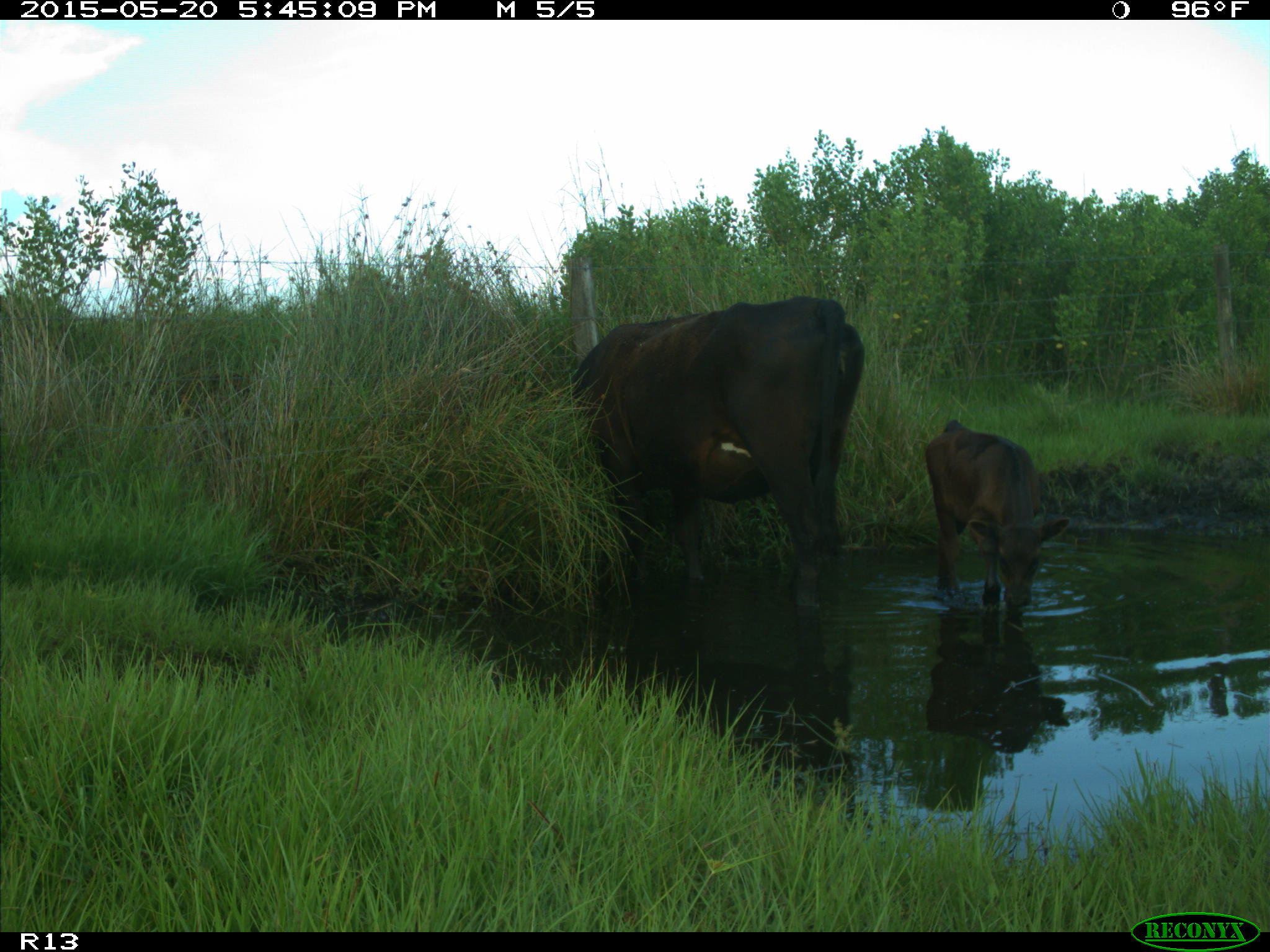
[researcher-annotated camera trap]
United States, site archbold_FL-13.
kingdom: Animalia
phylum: Chordata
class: Mammalia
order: Artiodactyla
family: Bovidae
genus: Bos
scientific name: Bos taurus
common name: domestic cow